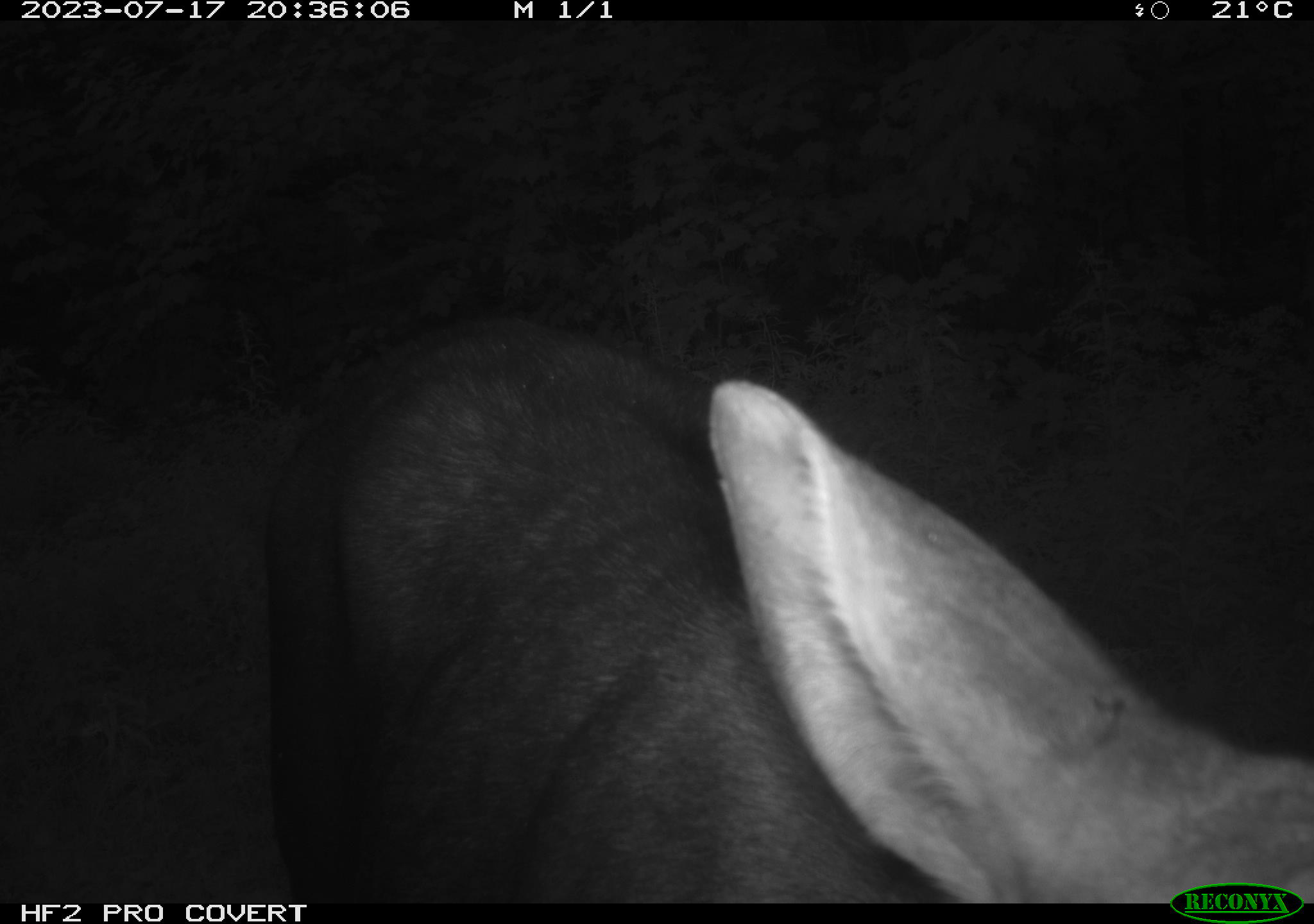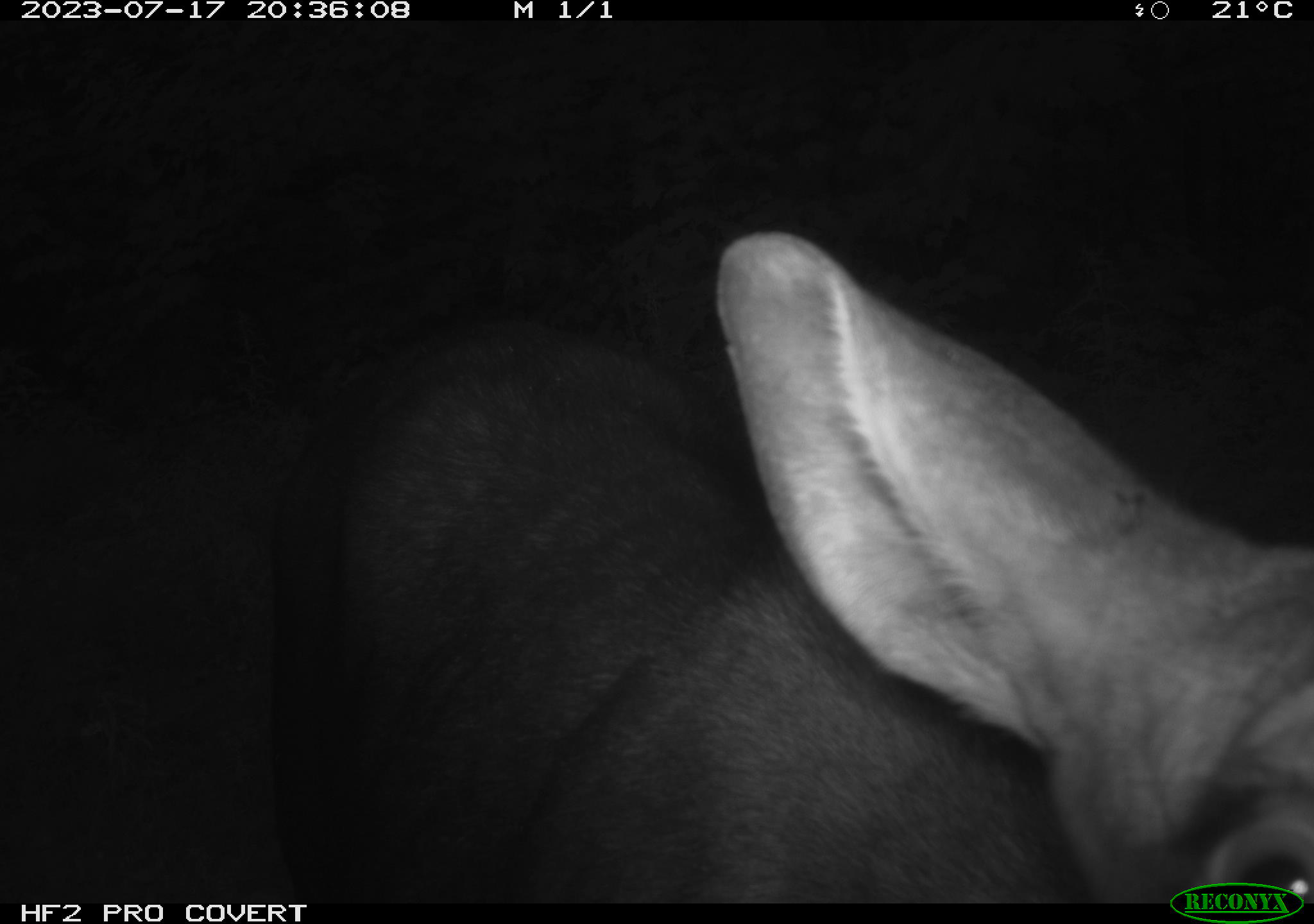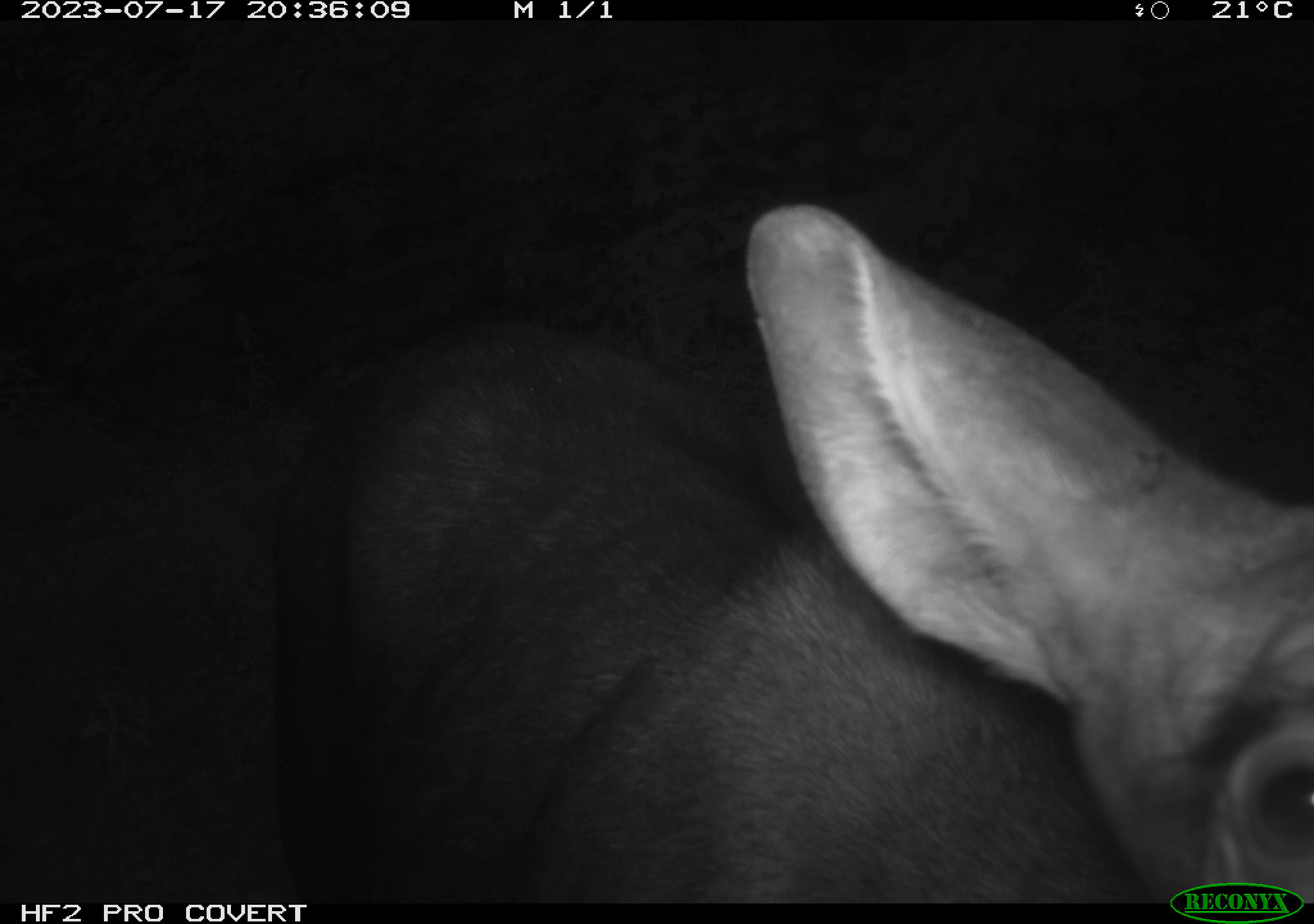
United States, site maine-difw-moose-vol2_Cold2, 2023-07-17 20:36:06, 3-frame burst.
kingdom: Animalia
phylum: Chordata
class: Mammalia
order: Artiodactyla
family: Cervidae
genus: Alces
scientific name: Alces alces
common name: moose